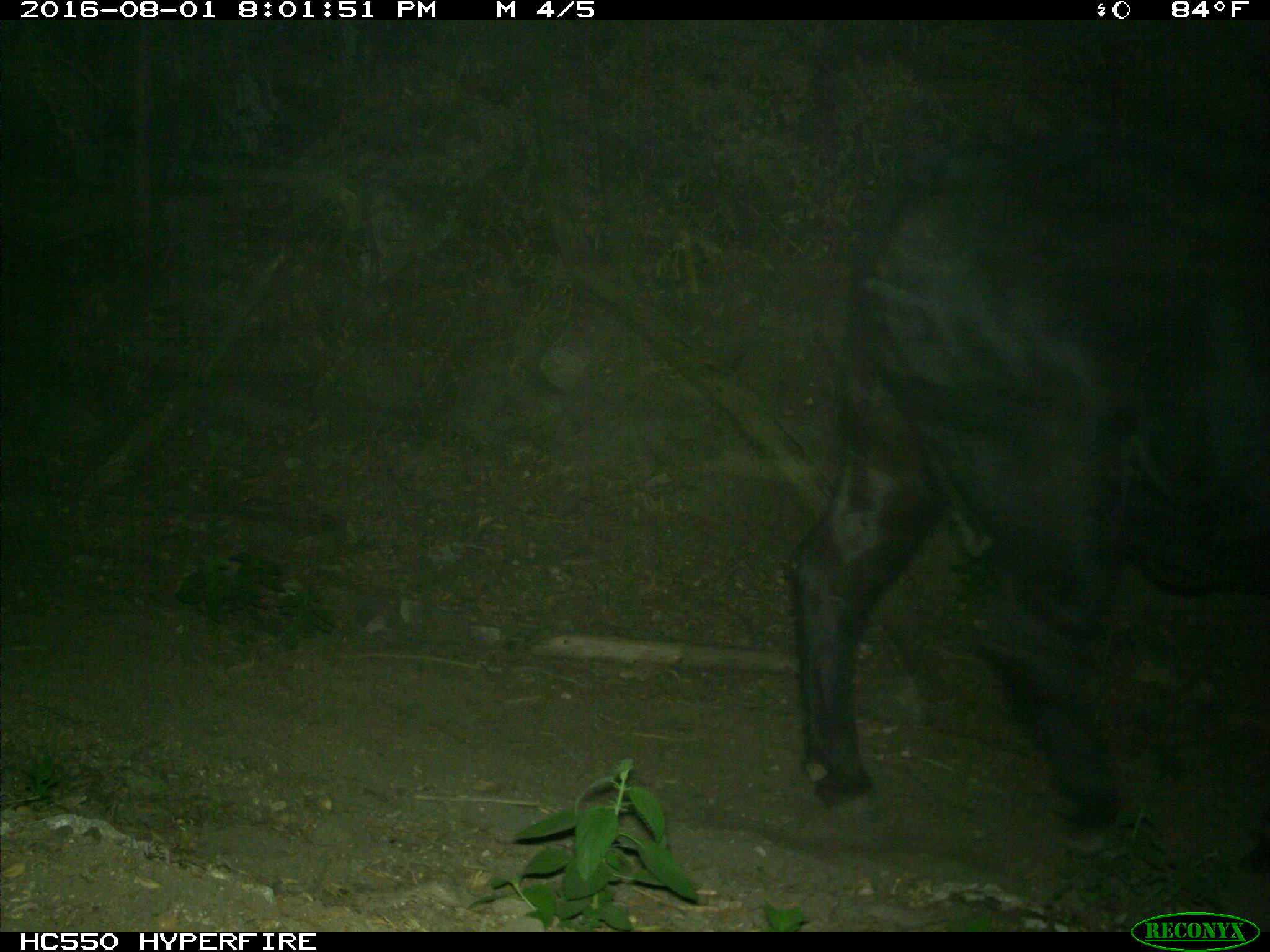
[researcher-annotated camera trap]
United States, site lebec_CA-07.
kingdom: Animalia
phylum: Chordata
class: Mammalia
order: Artiodactyla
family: Bovidae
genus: Bos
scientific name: Bos taurus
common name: domestic cow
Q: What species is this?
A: Bos taurus (domestic cow).